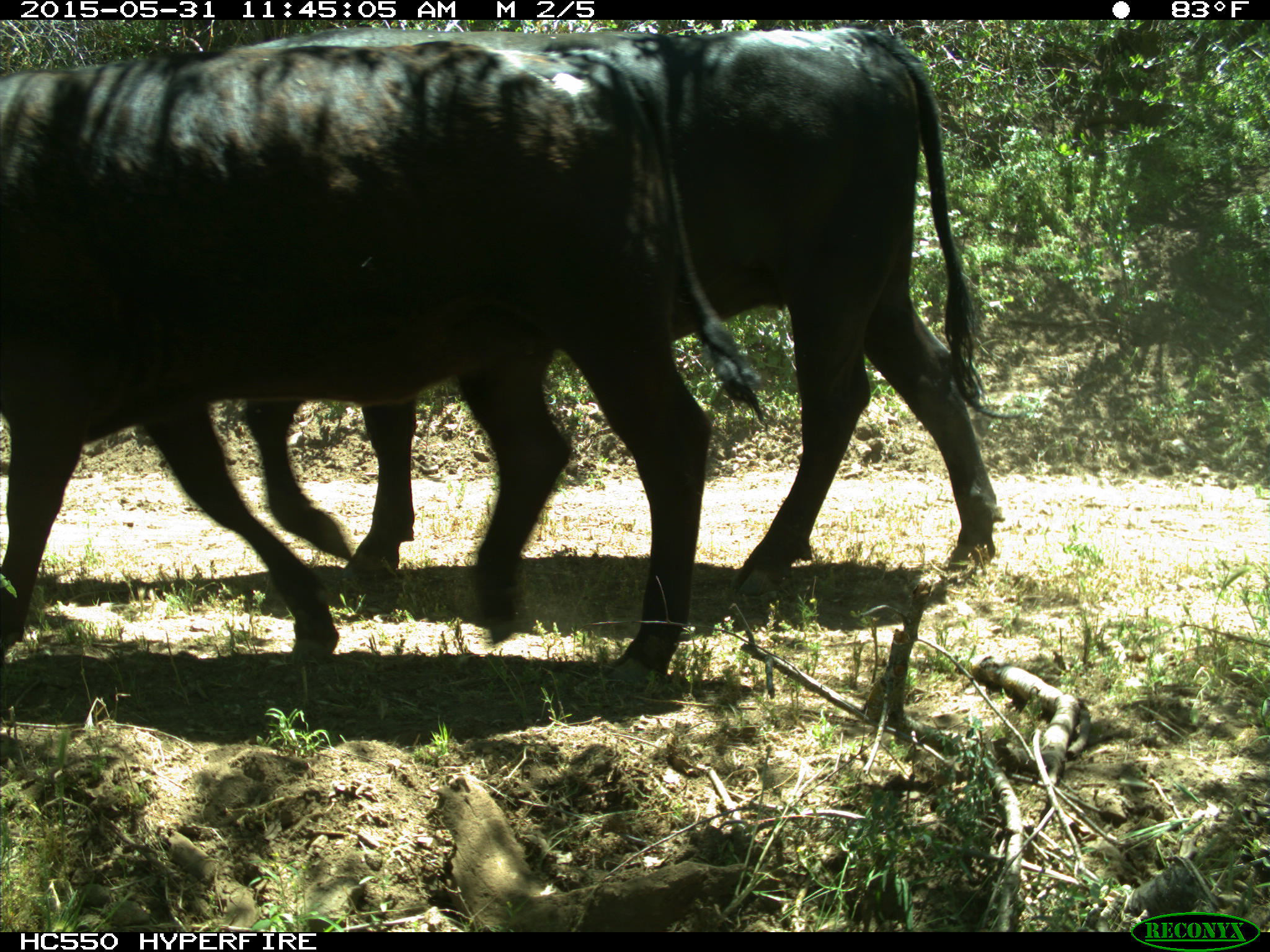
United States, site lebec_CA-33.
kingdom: Animalia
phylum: Chordata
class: Mammalia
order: Artiodactyla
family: Bovidae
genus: Bos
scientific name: Bos taurus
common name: domestic cow